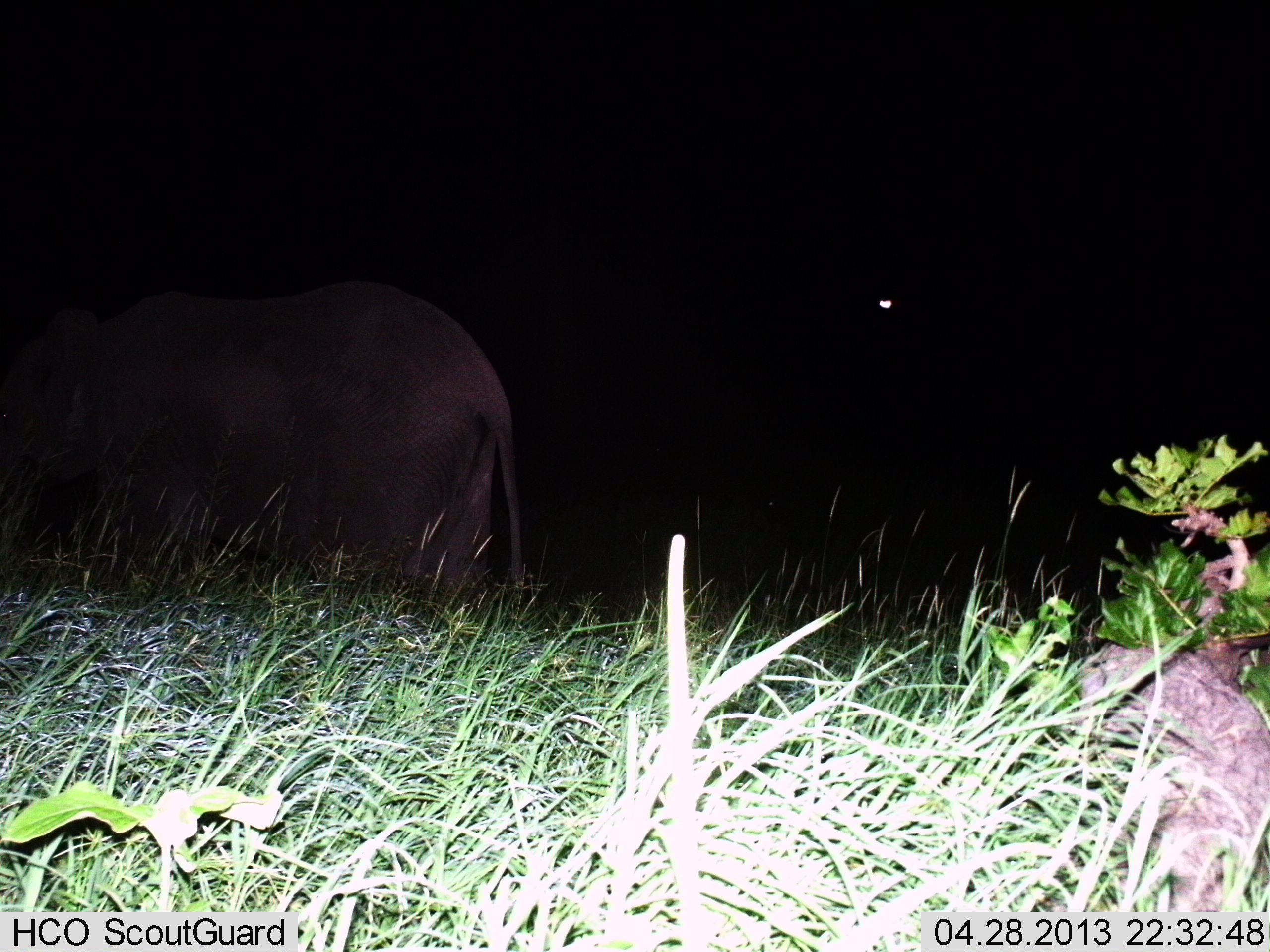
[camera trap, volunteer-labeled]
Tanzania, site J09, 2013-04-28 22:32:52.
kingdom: Animalia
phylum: Chordata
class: Mammalia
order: Proboscidea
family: Elephantidae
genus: Loxodonta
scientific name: Loxodonta africana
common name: african bush elephant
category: elephant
Elephant (african bush elephant) (Loxodonta africana), count 1. Behavior (volunteer vote fractions): standing 80%, resting 0%, moving 30%, interacting 0%. Young present (vote fraction): 0%. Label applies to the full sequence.